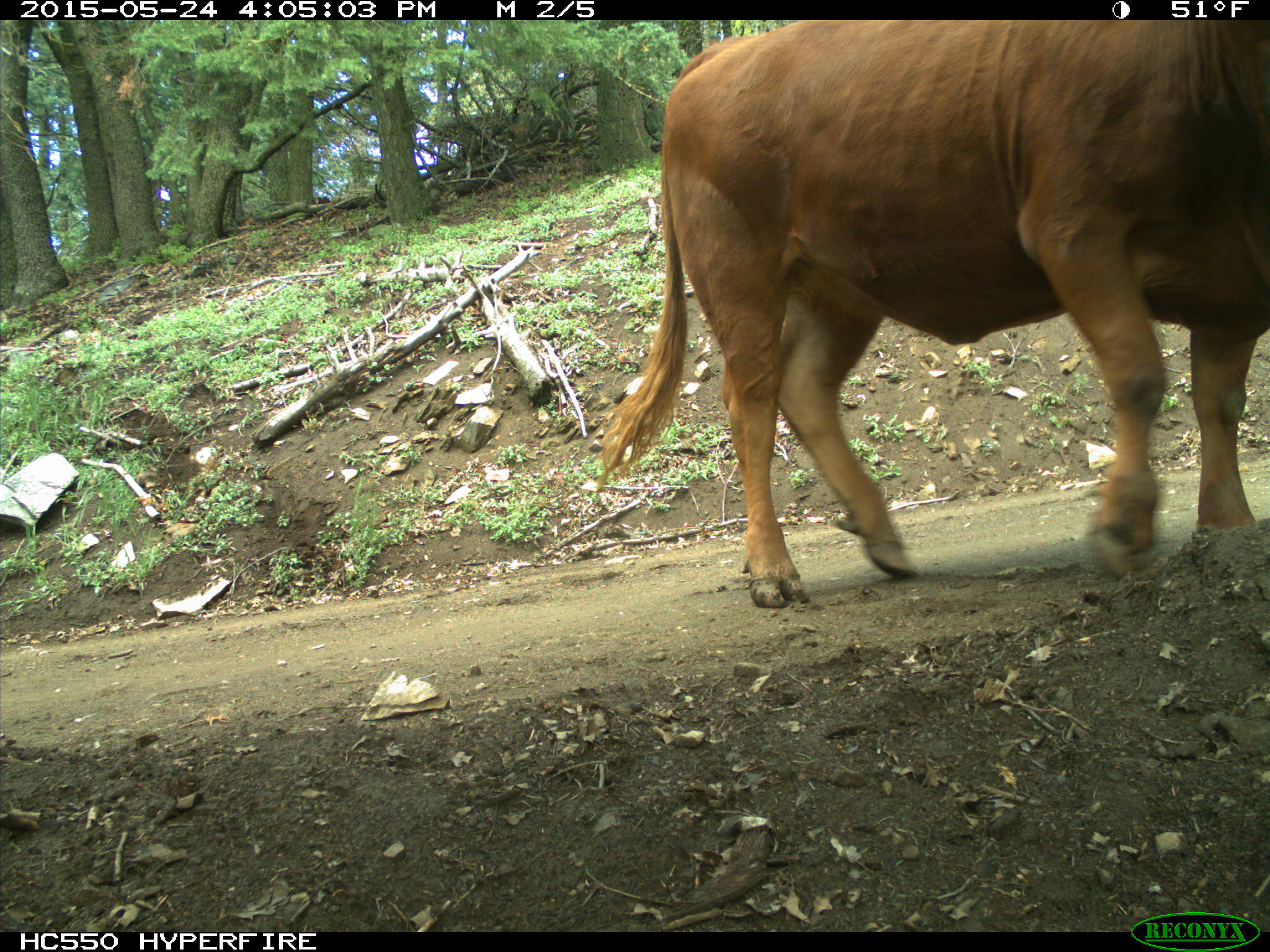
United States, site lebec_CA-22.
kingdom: Animalia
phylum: Chordata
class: Mammalia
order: Artiodactyla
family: Bovidae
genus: Bos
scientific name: Bos taurus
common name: domestic cow